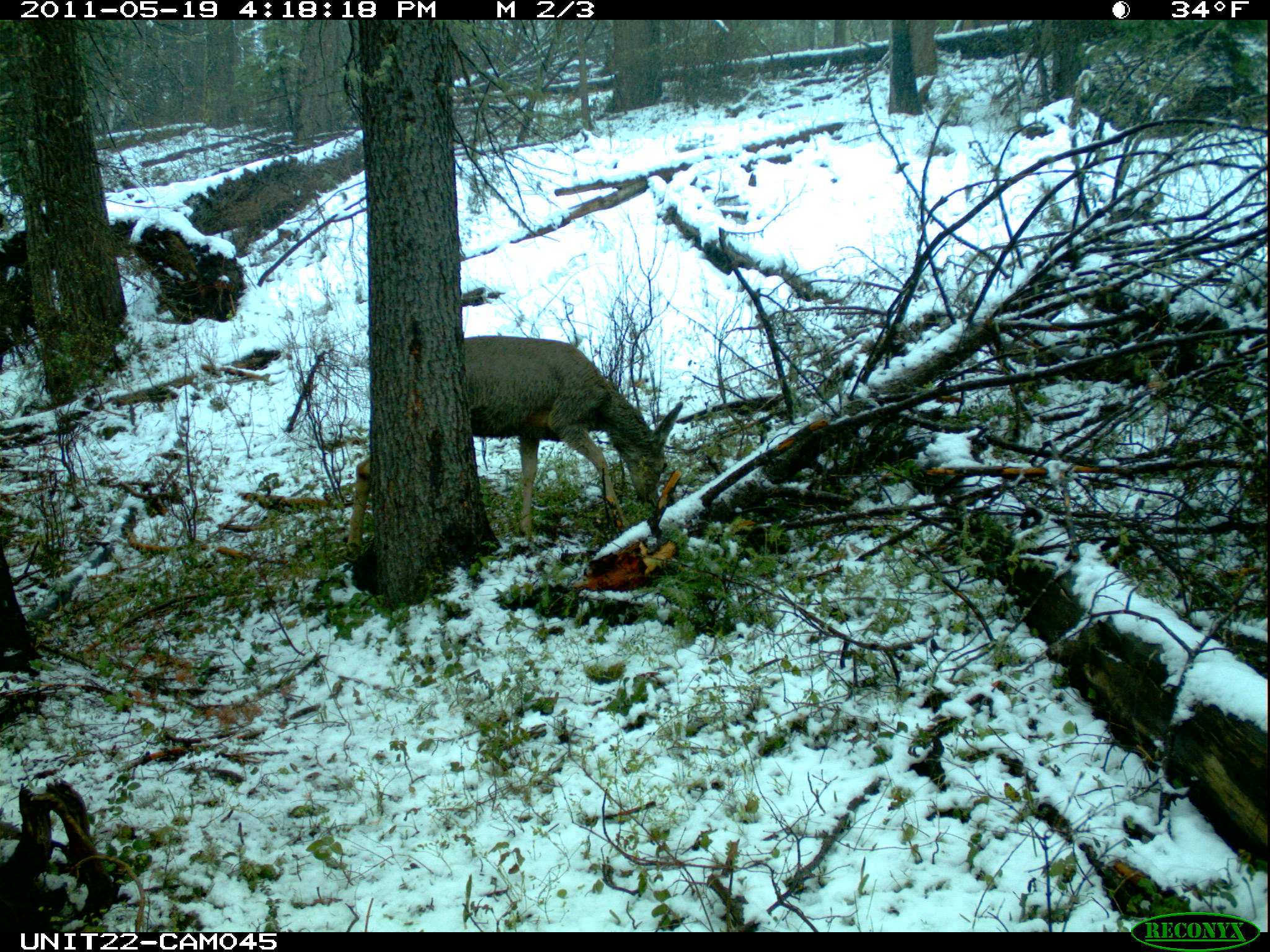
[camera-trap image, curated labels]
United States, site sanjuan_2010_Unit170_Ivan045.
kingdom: Animalia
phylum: Chordata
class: Mammalia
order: Artiodactyla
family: Cervidae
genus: Odocoileus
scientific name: Odocoileus hemionus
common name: mule deer